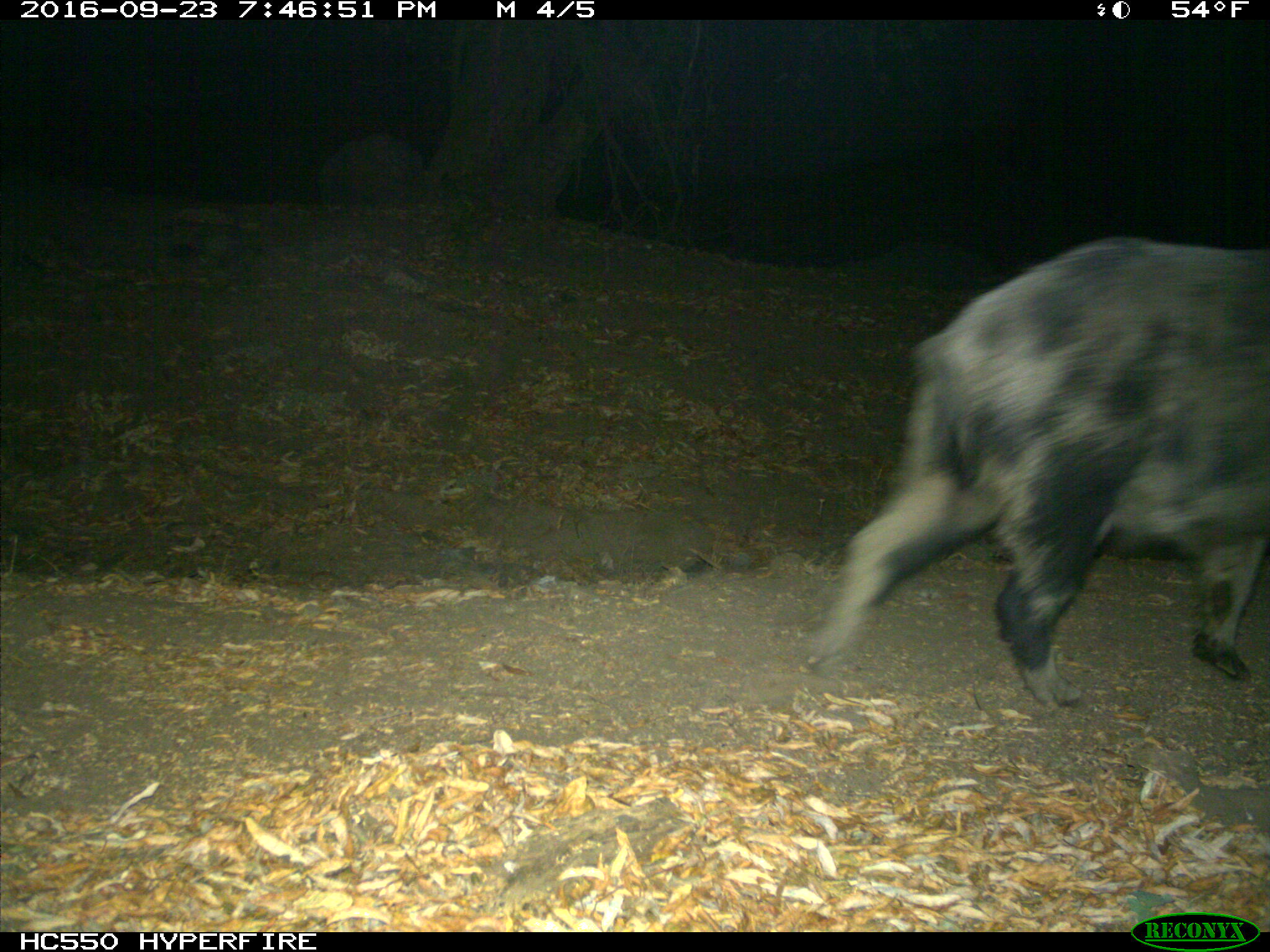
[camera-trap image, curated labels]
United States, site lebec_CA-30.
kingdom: Animalia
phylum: Chordata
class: Mammalia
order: Artiodactyla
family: Suidae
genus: Sus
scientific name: Sus scrofa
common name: wild boar